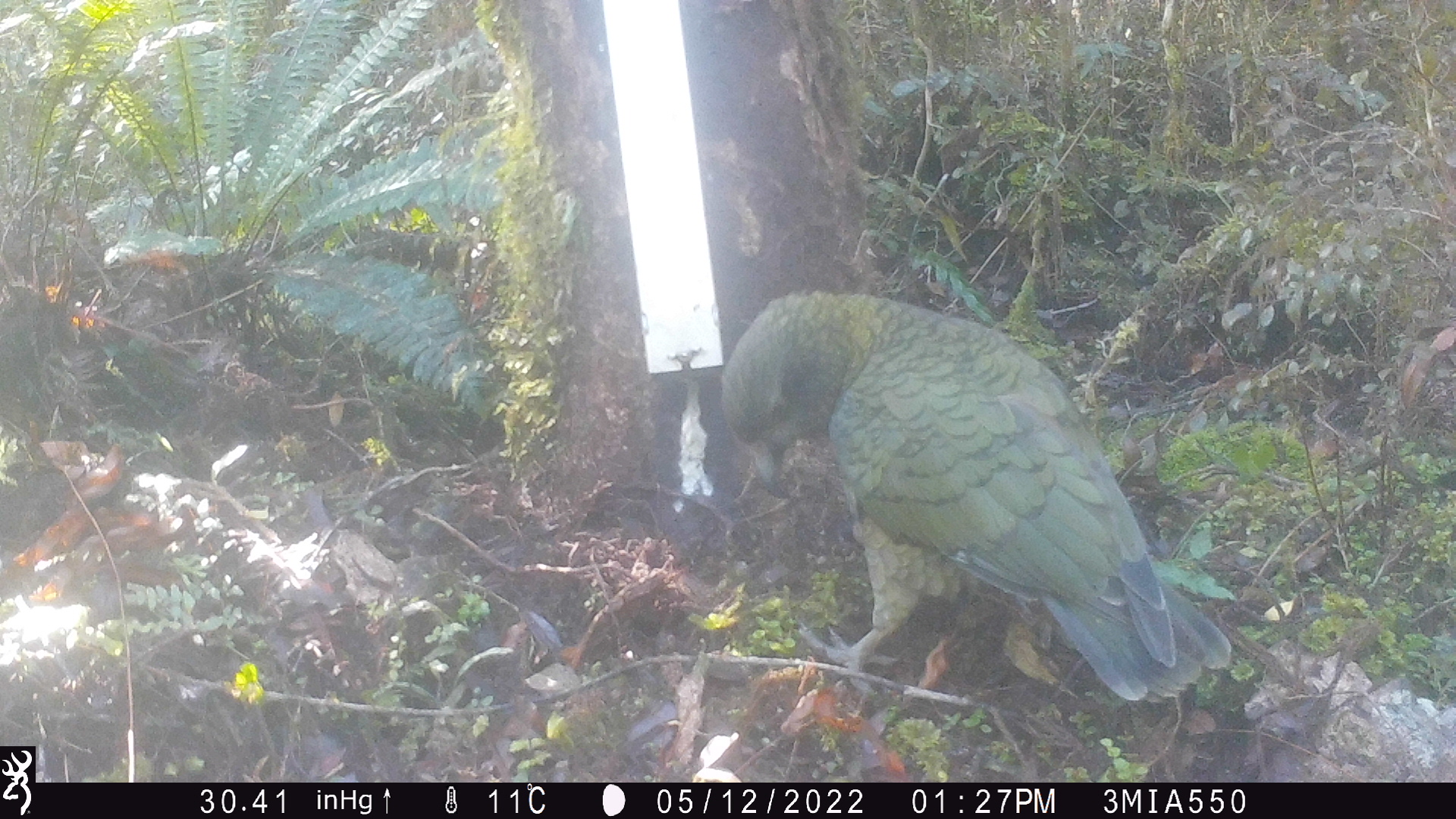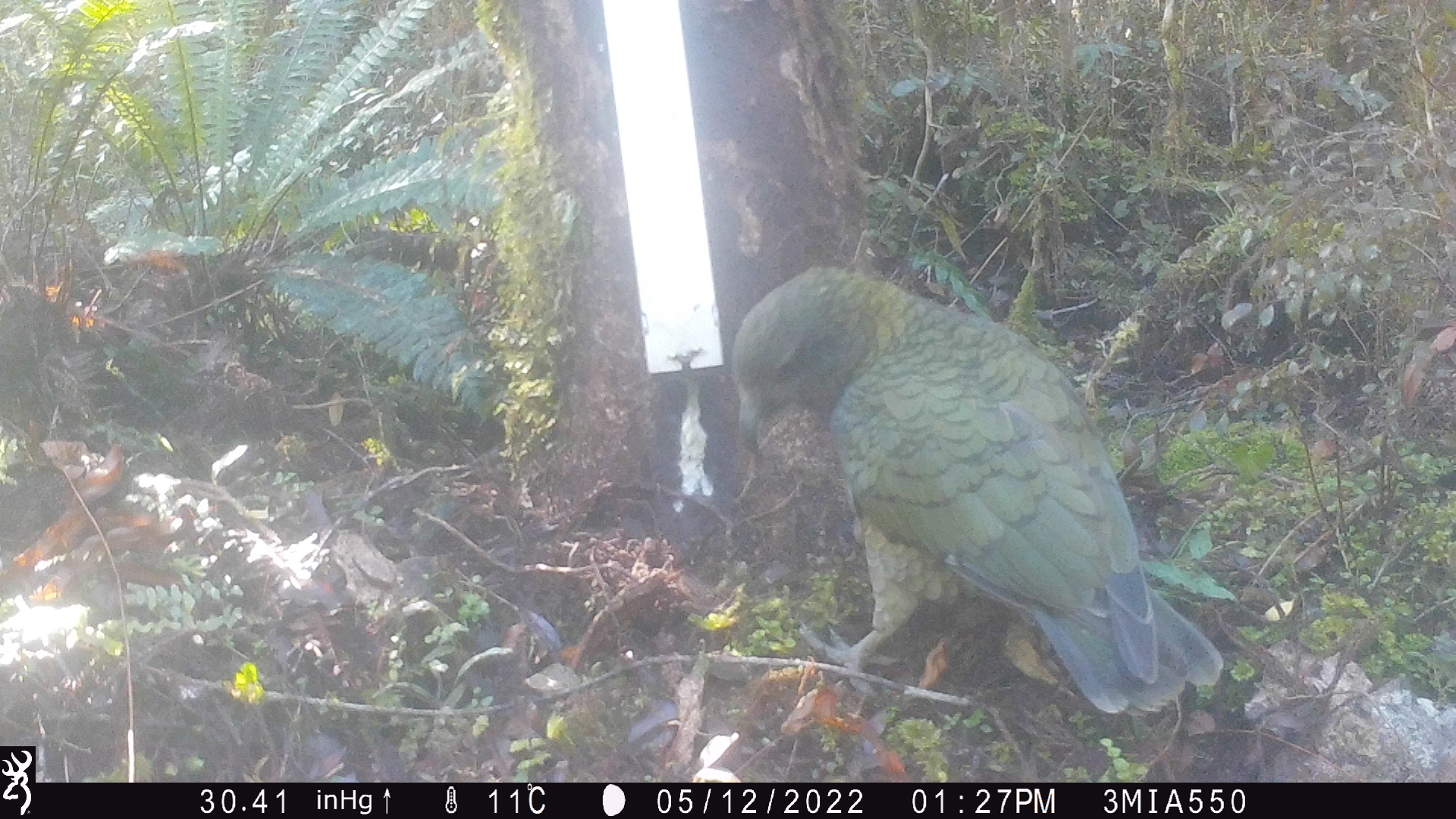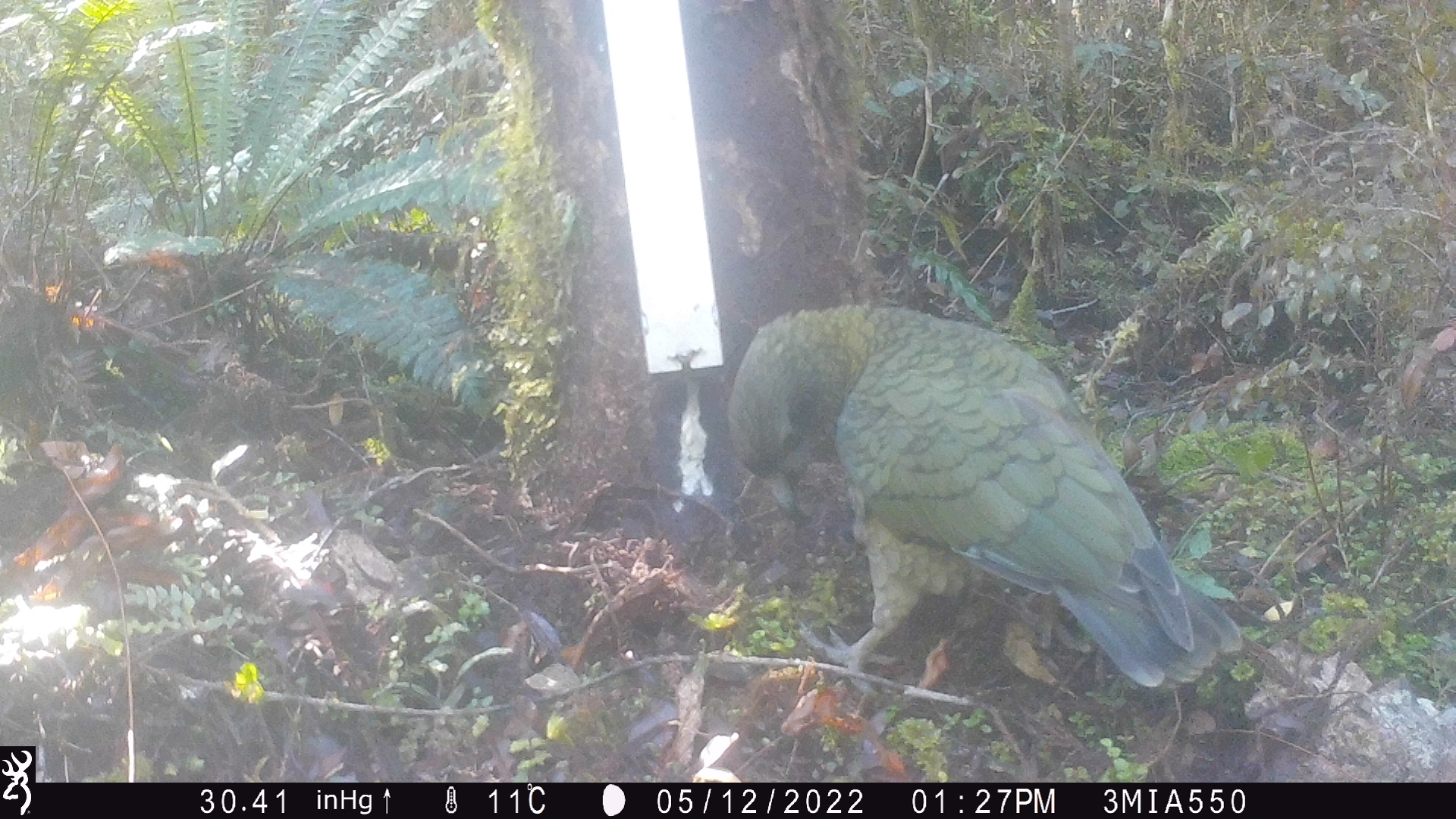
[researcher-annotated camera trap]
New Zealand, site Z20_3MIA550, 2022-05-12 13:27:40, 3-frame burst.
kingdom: Animalia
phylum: Chordata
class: Aves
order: Psittaciformes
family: Strigopidae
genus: Nestor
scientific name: Nestor notabilis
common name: kea